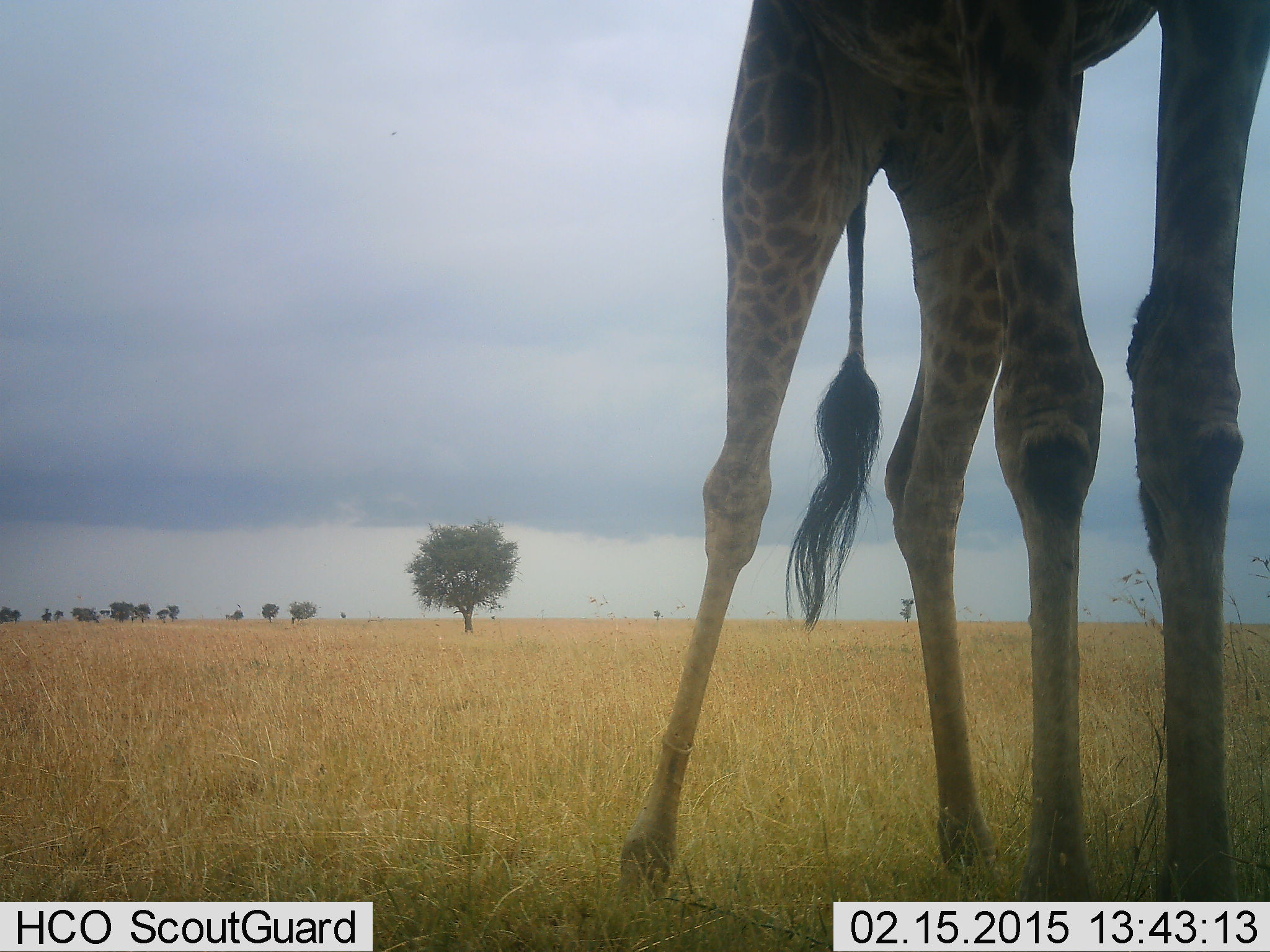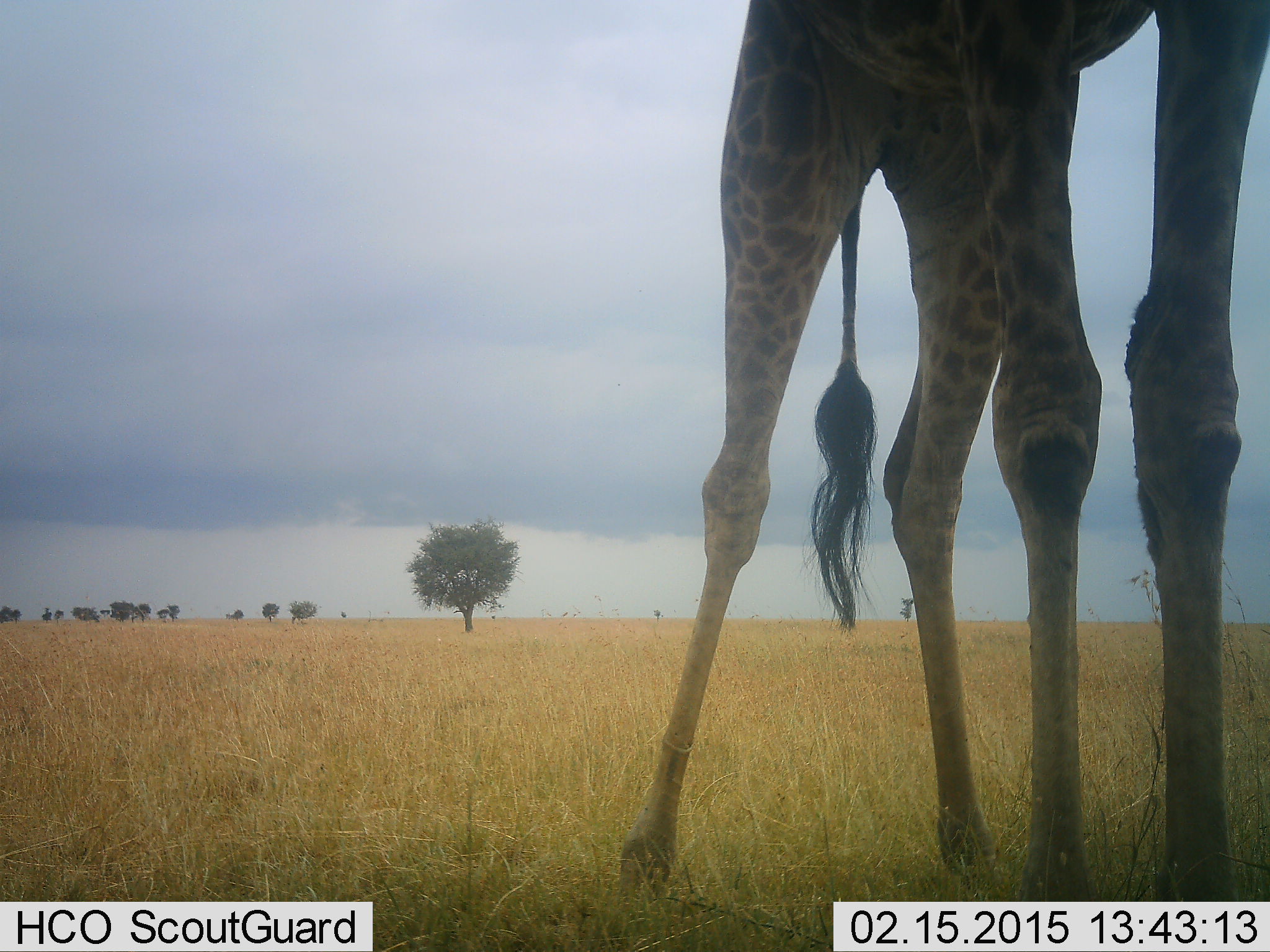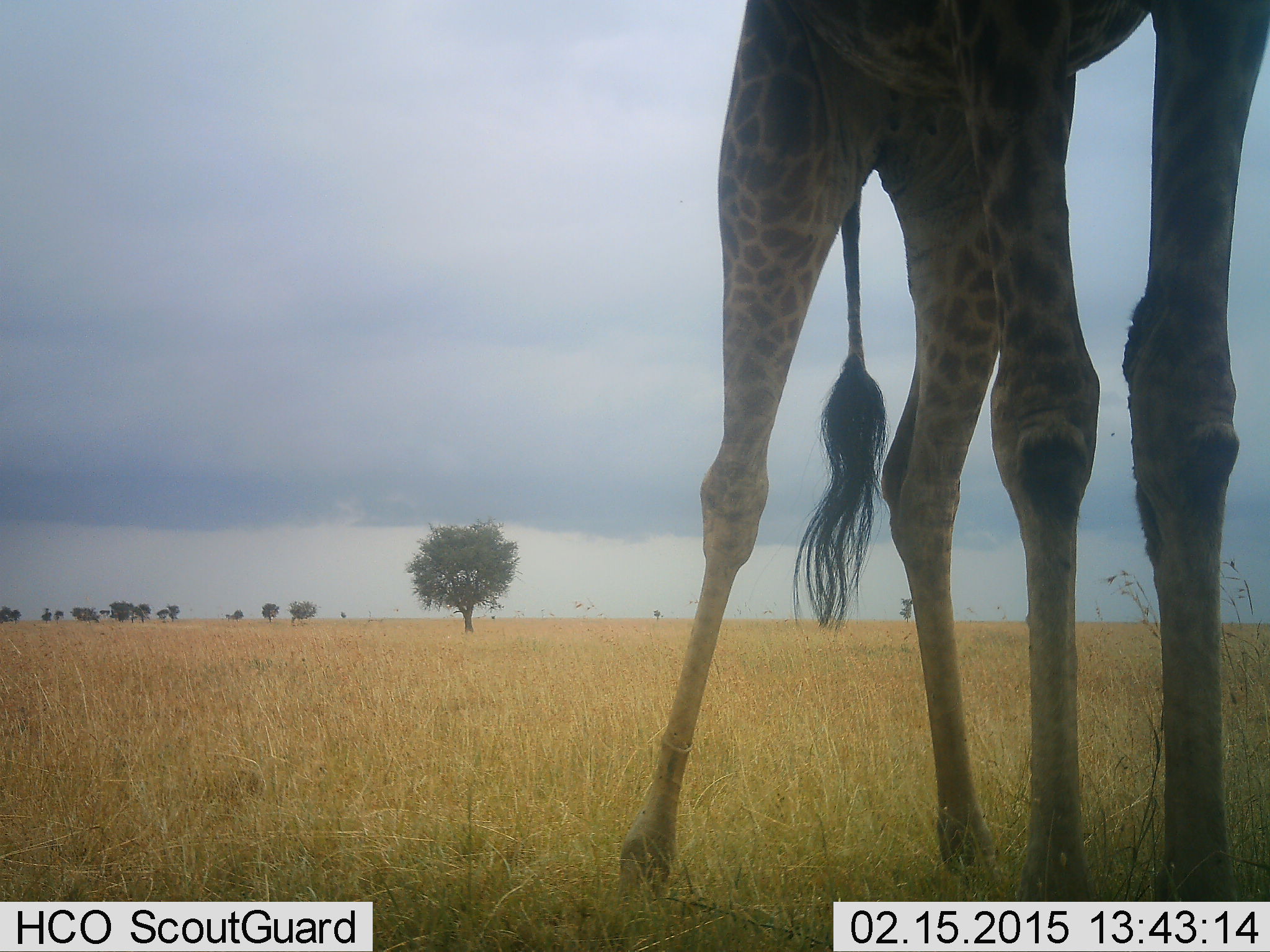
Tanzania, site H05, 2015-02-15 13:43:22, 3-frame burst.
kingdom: Animalia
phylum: Chordata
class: Mammalia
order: Artiodactyla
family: Giraffidae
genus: Giraffa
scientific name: Giraffa camelopardalis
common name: giraffe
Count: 1.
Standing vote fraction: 100%.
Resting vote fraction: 0%.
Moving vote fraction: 10%.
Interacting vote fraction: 0%.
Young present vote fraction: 0%.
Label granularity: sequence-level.